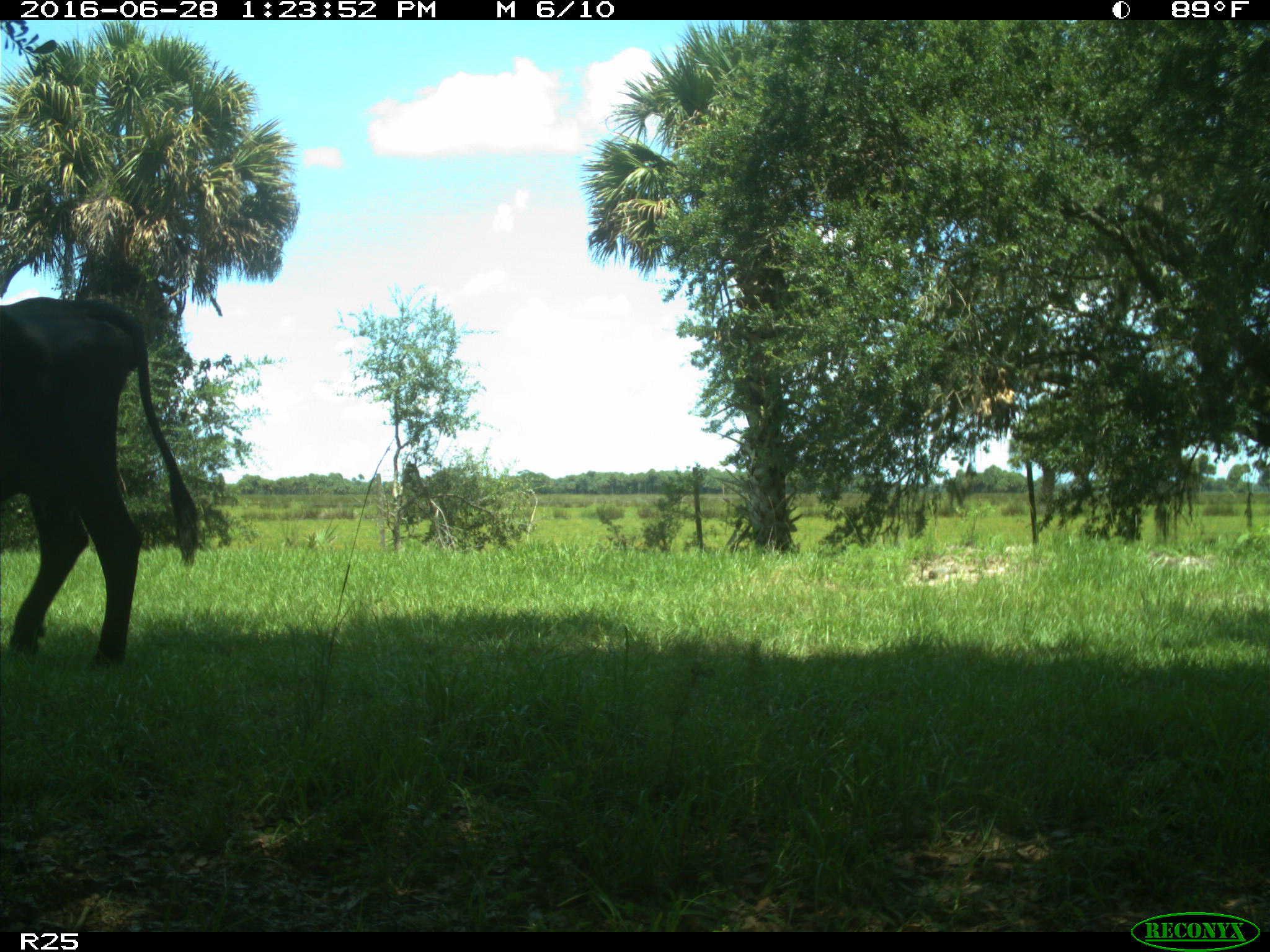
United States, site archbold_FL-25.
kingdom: Animalia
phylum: Chordata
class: Mammalia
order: Artiodactyla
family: Bovidae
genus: Bos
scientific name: Bos taurus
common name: domestic cow